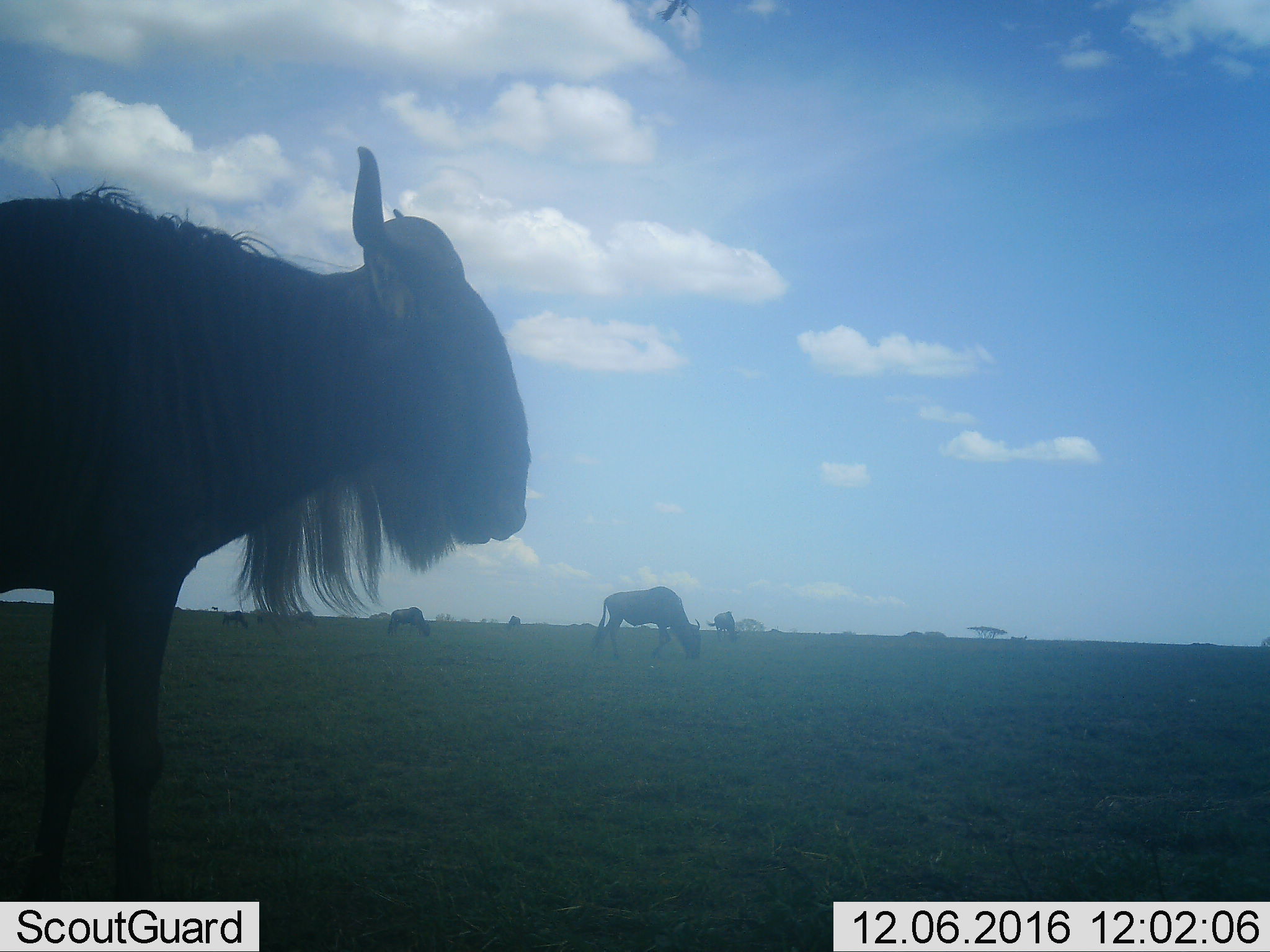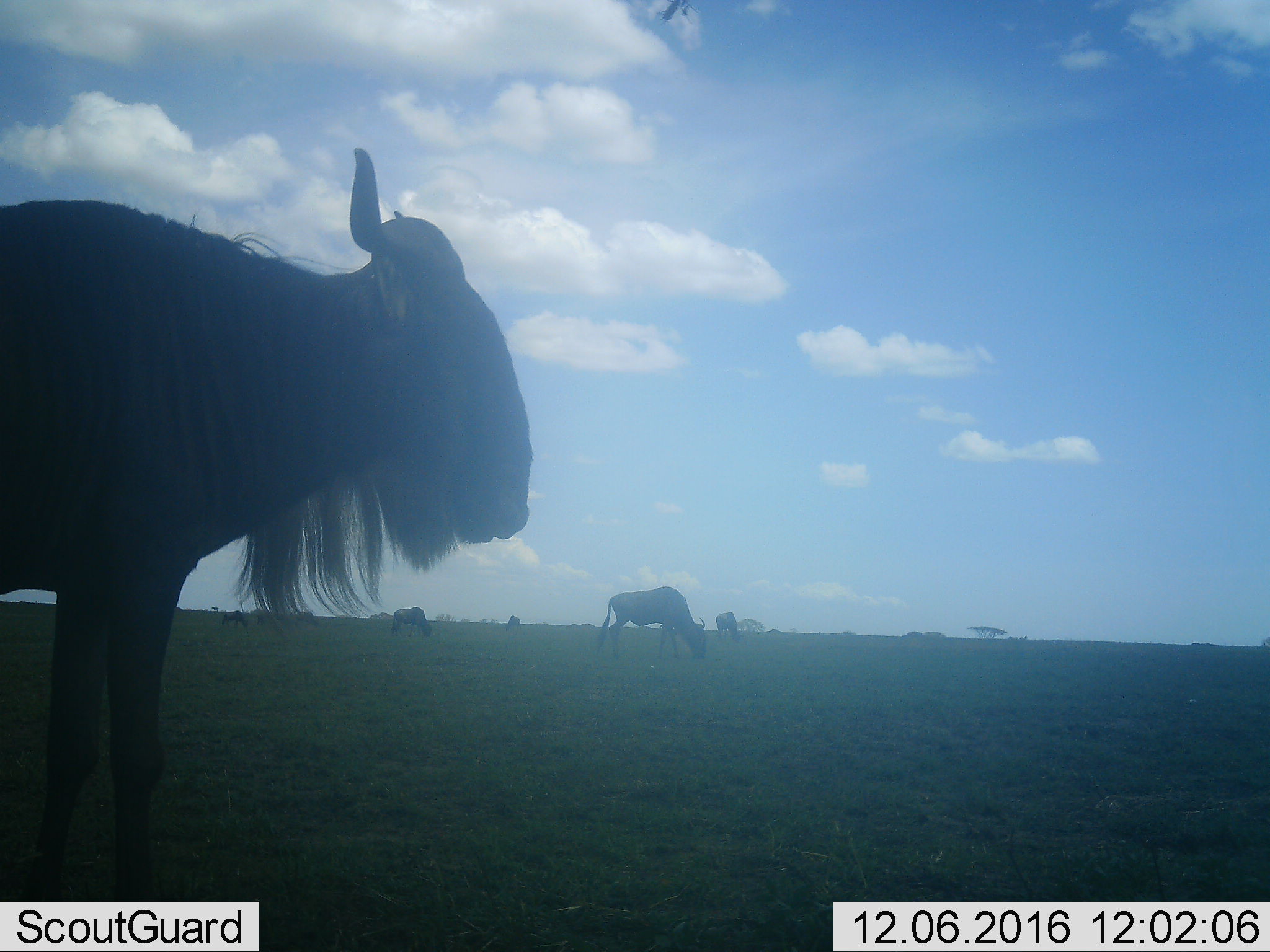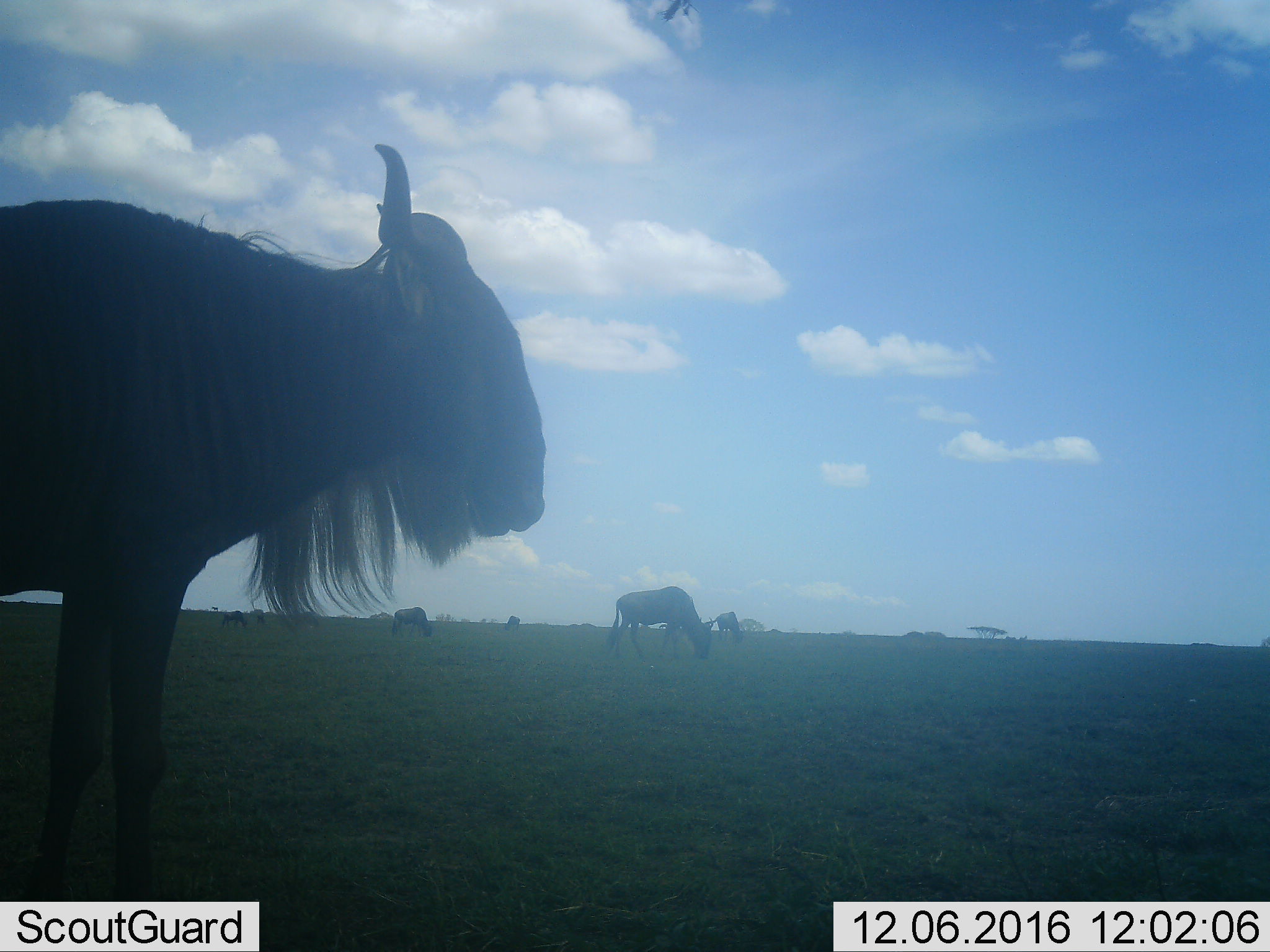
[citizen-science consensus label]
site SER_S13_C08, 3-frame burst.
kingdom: Animalia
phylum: Chordata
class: Mammalia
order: Artiodactyla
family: Bovidae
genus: Connochaetes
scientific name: Connochaetes taurinus taurinus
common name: blue wildebeest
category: wildebeestblue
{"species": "wildebeestblue (blue wildebeest) (Connochaetes taurinus taurinus)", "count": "6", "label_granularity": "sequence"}